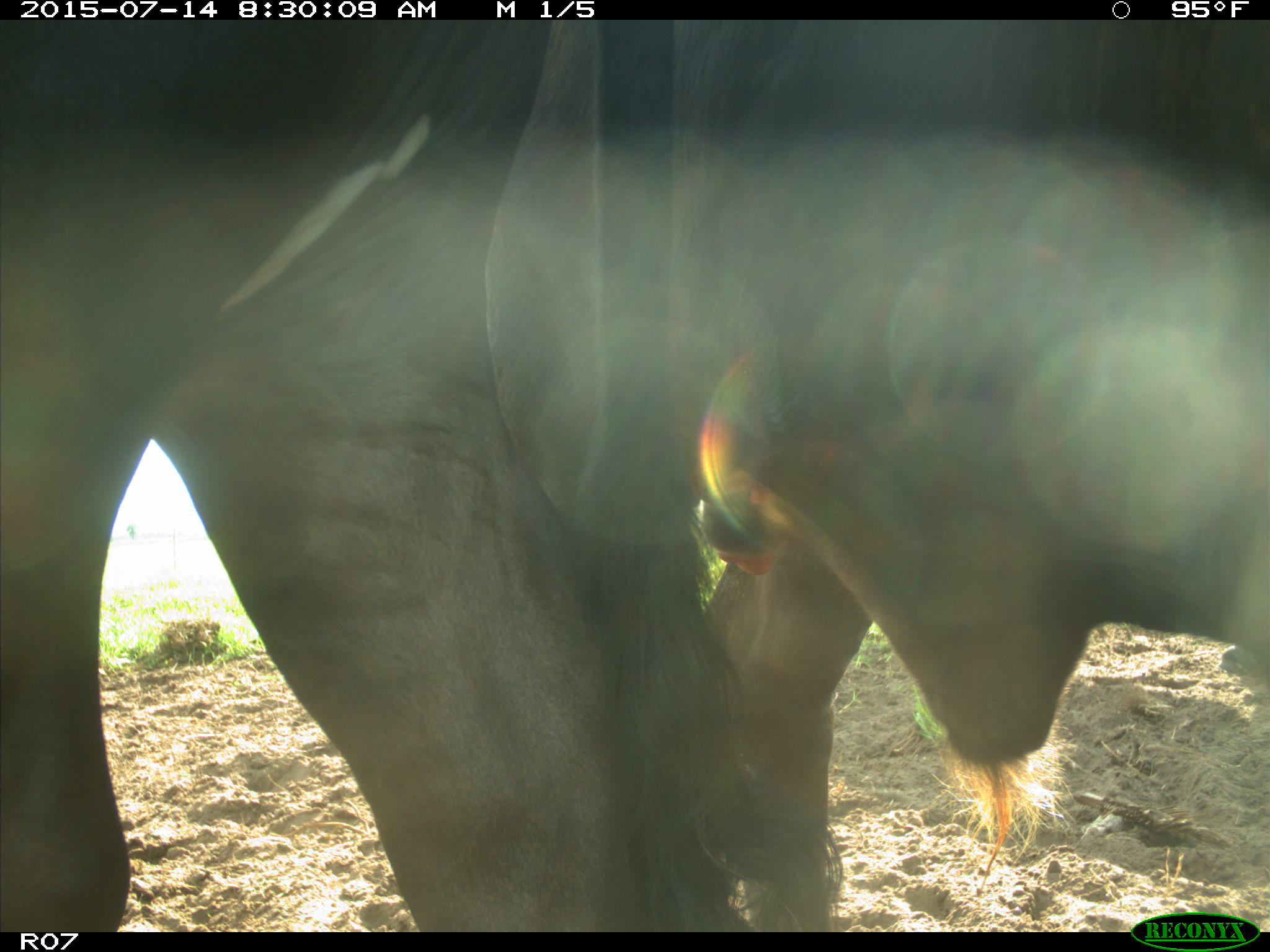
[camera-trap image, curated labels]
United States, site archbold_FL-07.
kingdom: Animalia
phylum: Chordata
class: Mammalia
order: Artiodactyla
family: Bovidae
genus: Bos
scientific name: Bos taurus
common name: domestic cow